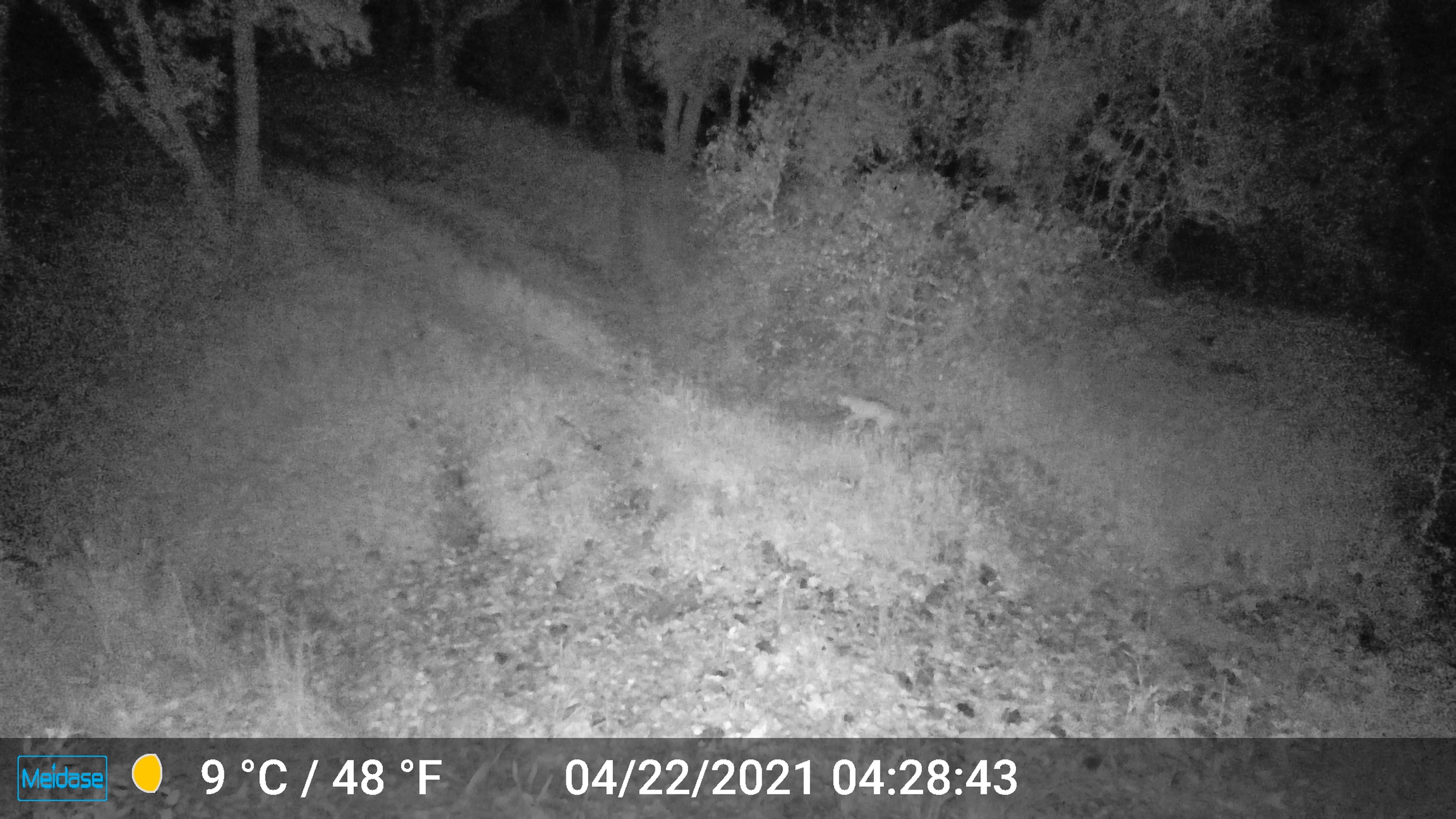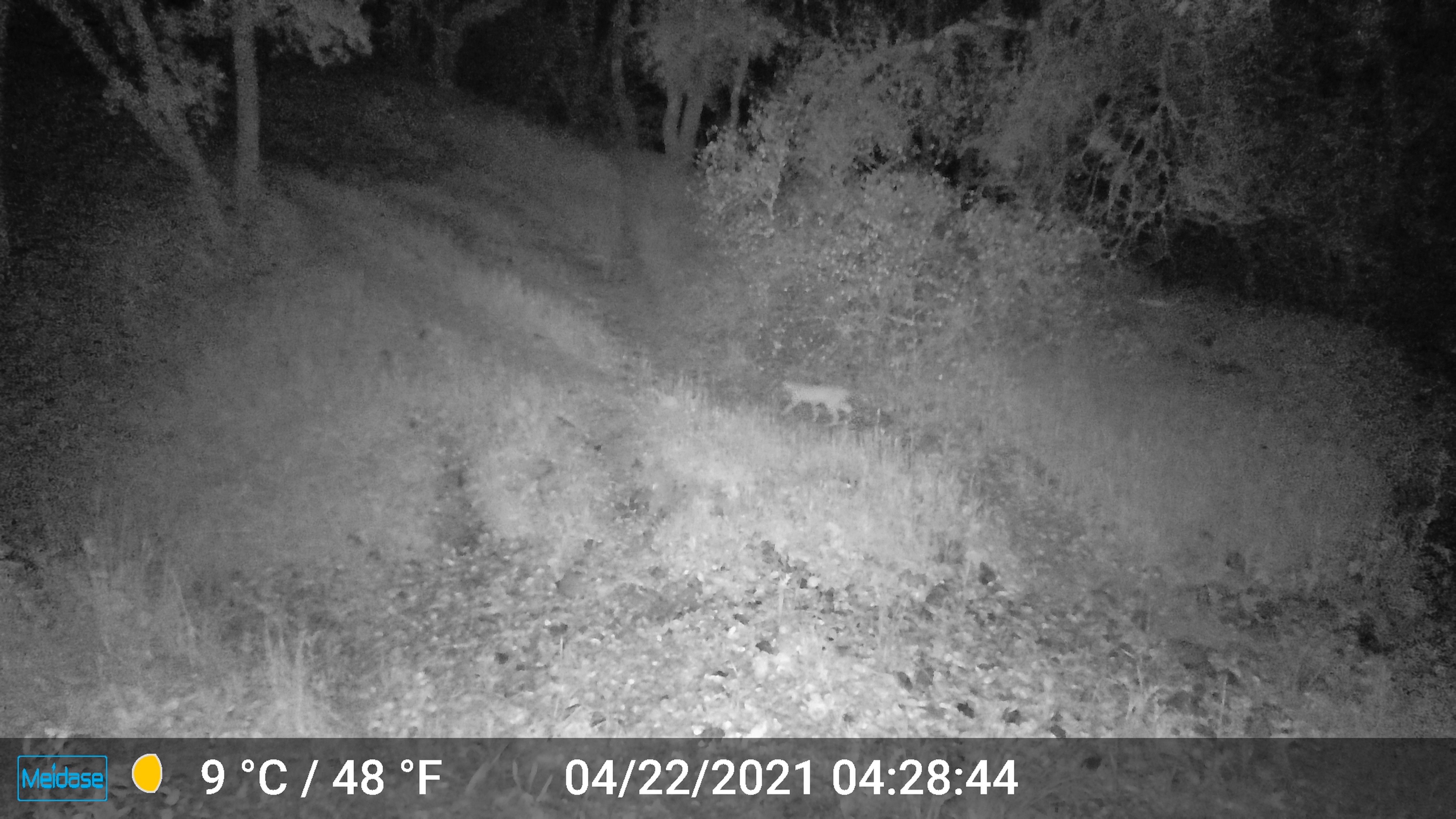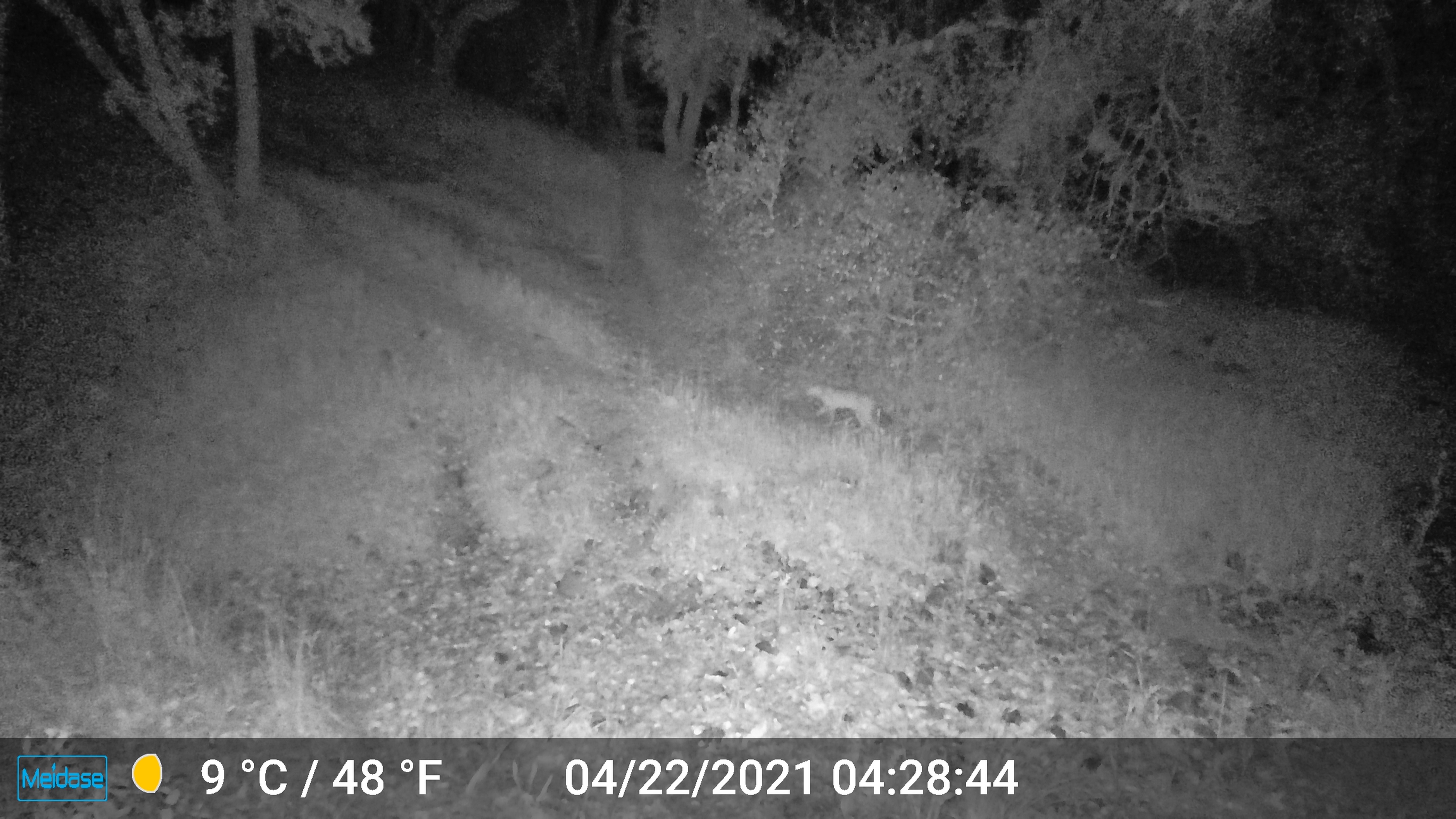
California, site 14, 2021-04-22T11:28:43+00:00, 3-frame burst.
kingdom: Animalia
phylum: Chordata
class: Mammalia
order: Carnivora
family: Felidae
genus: Lynx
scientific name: Lynx rufus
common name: bobcat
Bobcat (Lynx rufus).